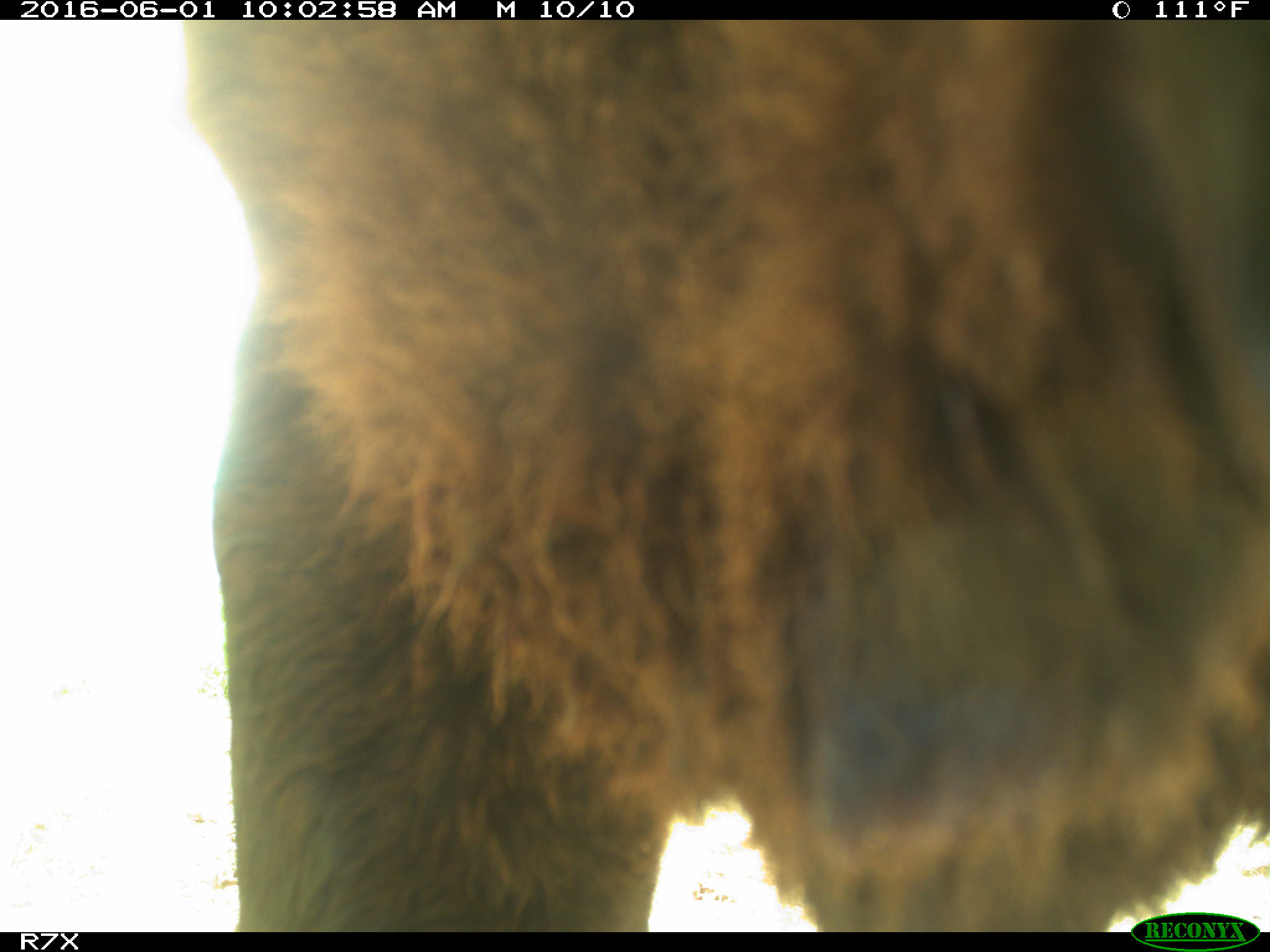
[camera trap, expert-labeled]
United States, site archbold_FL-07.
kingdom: Animalia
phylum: Chordata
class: Mammalia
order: Artiodactyla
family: Bovidae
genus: Bos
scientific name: Bos taurus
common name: domestic cow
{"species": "Bos taurus (domestic cow)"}